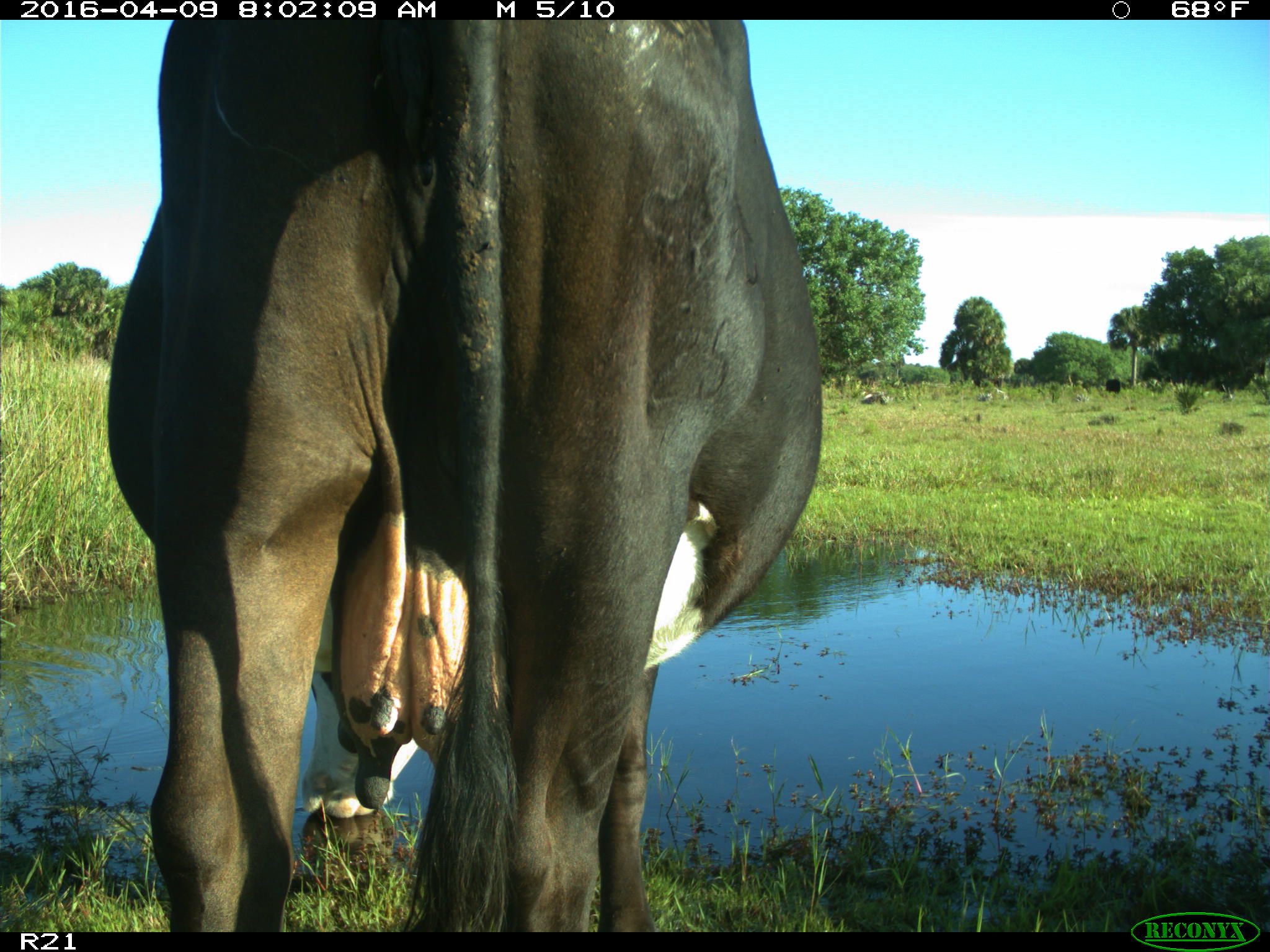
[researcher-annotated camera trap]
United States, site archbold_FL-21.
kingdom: Animalia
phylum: Chordata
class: Mammalia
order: Artiodactyla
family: Bovidae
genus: Bos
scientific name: Bos taurus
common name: domestic cow